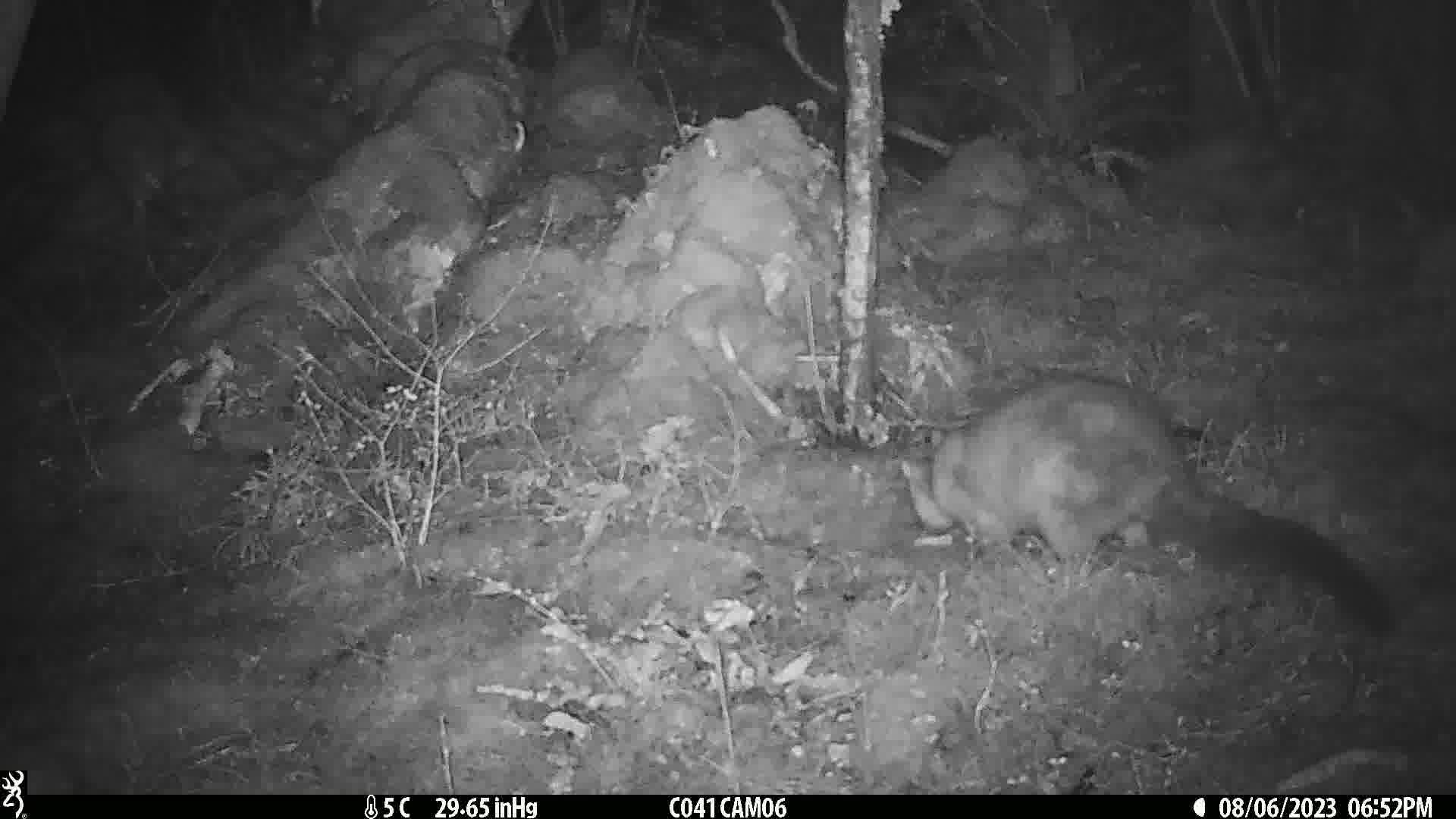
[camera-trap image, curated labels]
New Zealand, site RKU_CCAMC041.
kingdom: Animalia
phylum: Chordata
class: Mammalia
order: Diprotodontia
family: Phalangeridae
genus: Trichosurus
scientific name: Trichosurus vulpecula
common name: common brushtail possum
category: possum